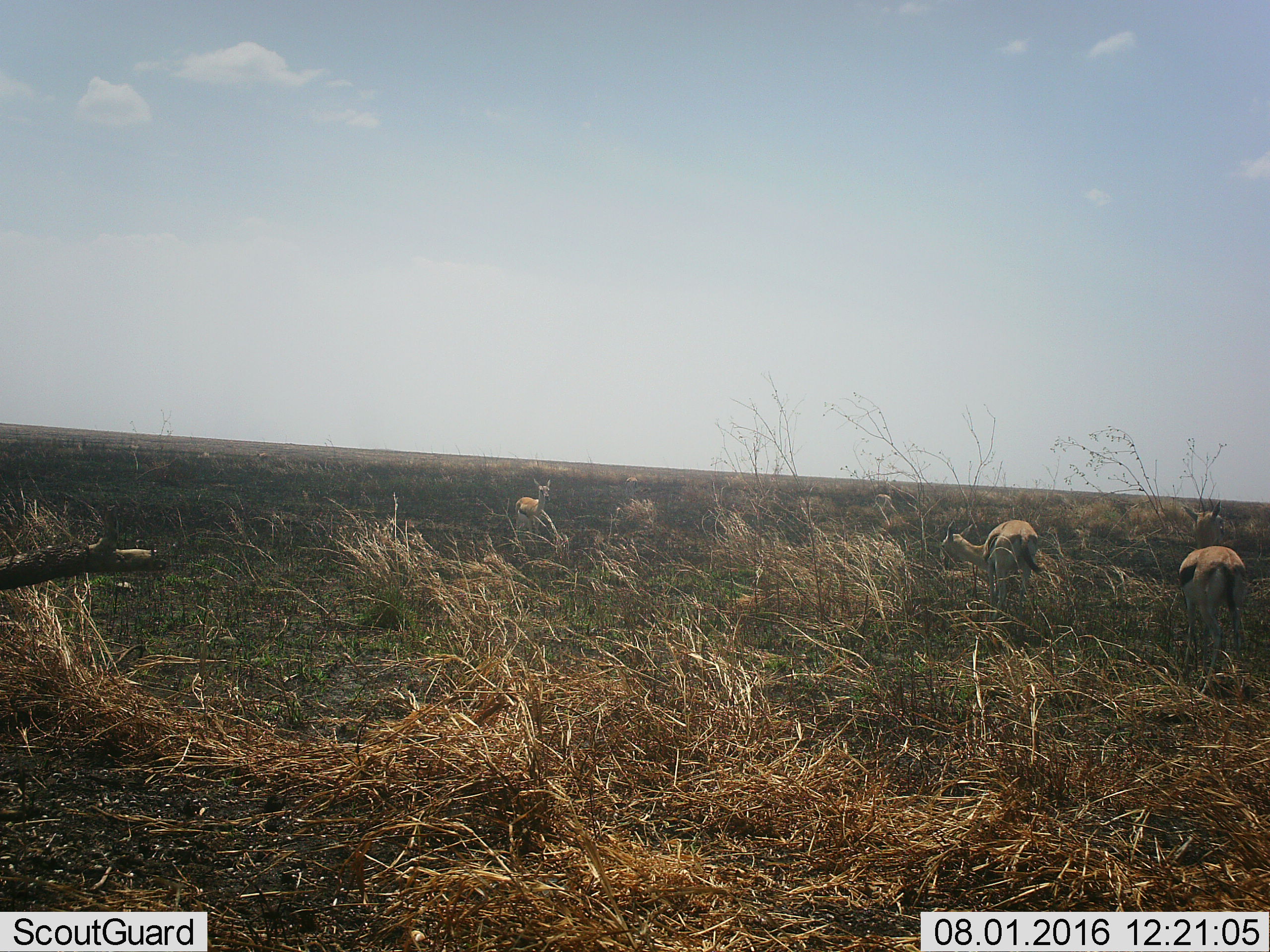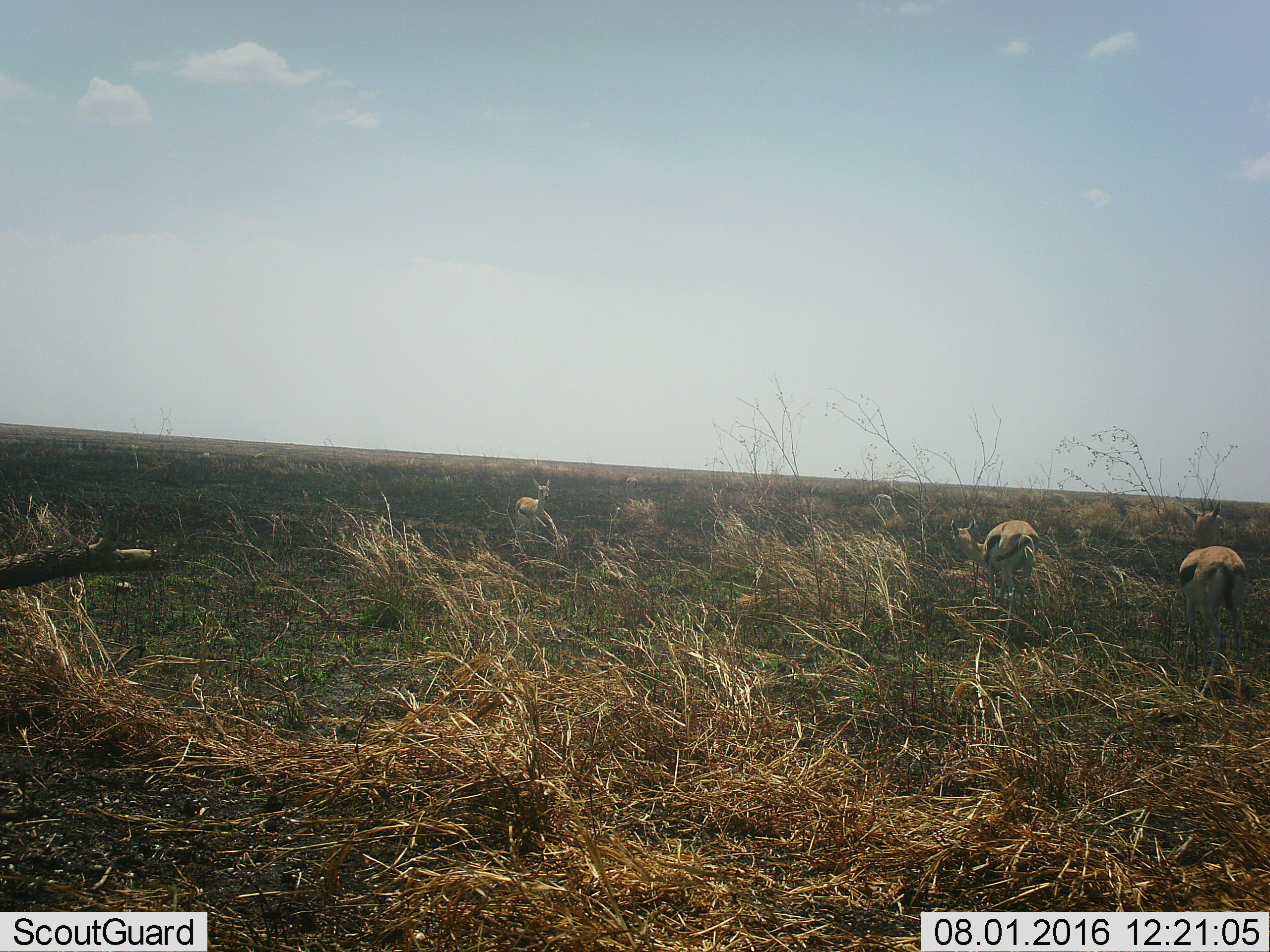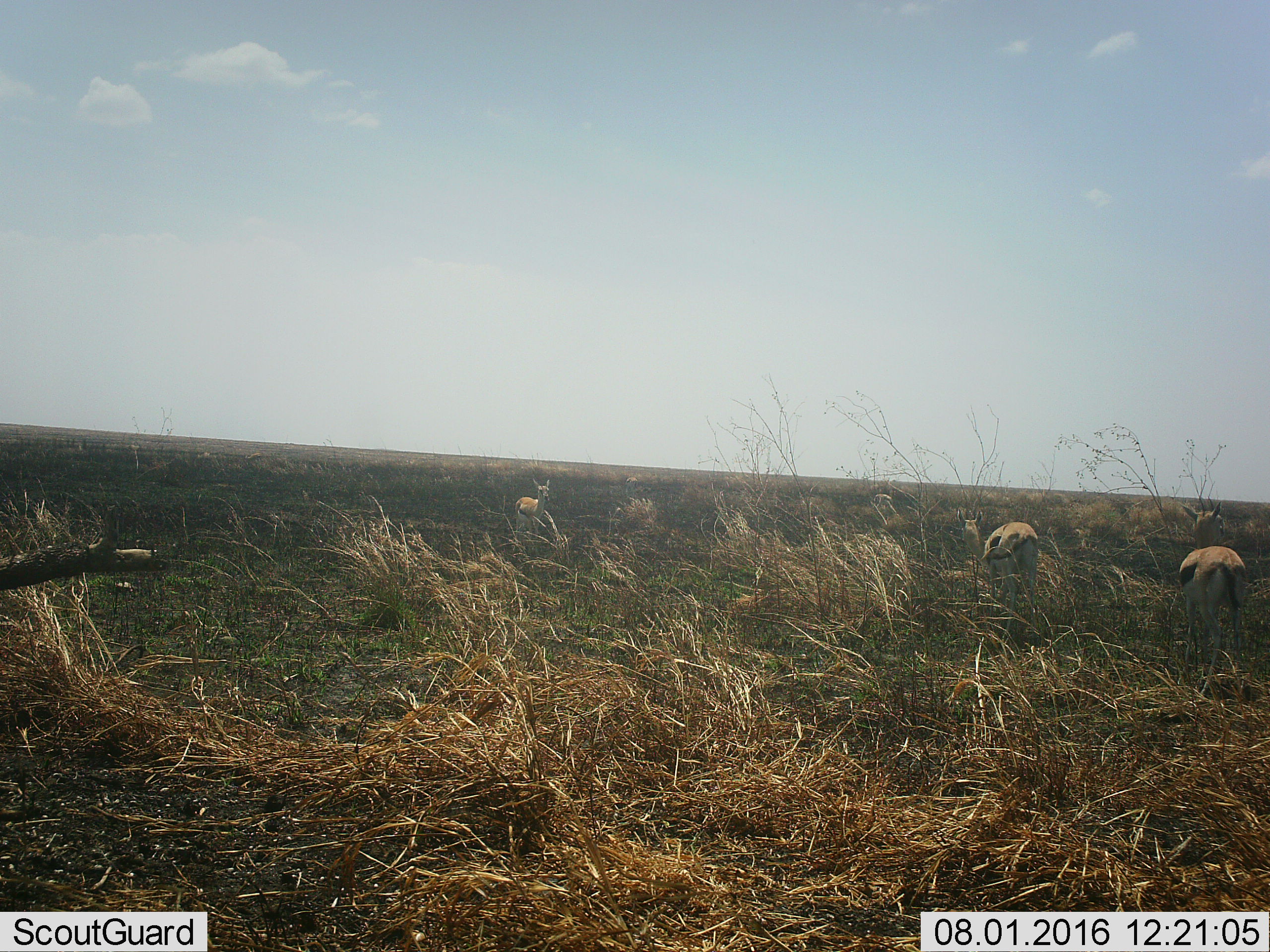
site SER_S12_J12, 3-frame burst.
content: unidentified animal